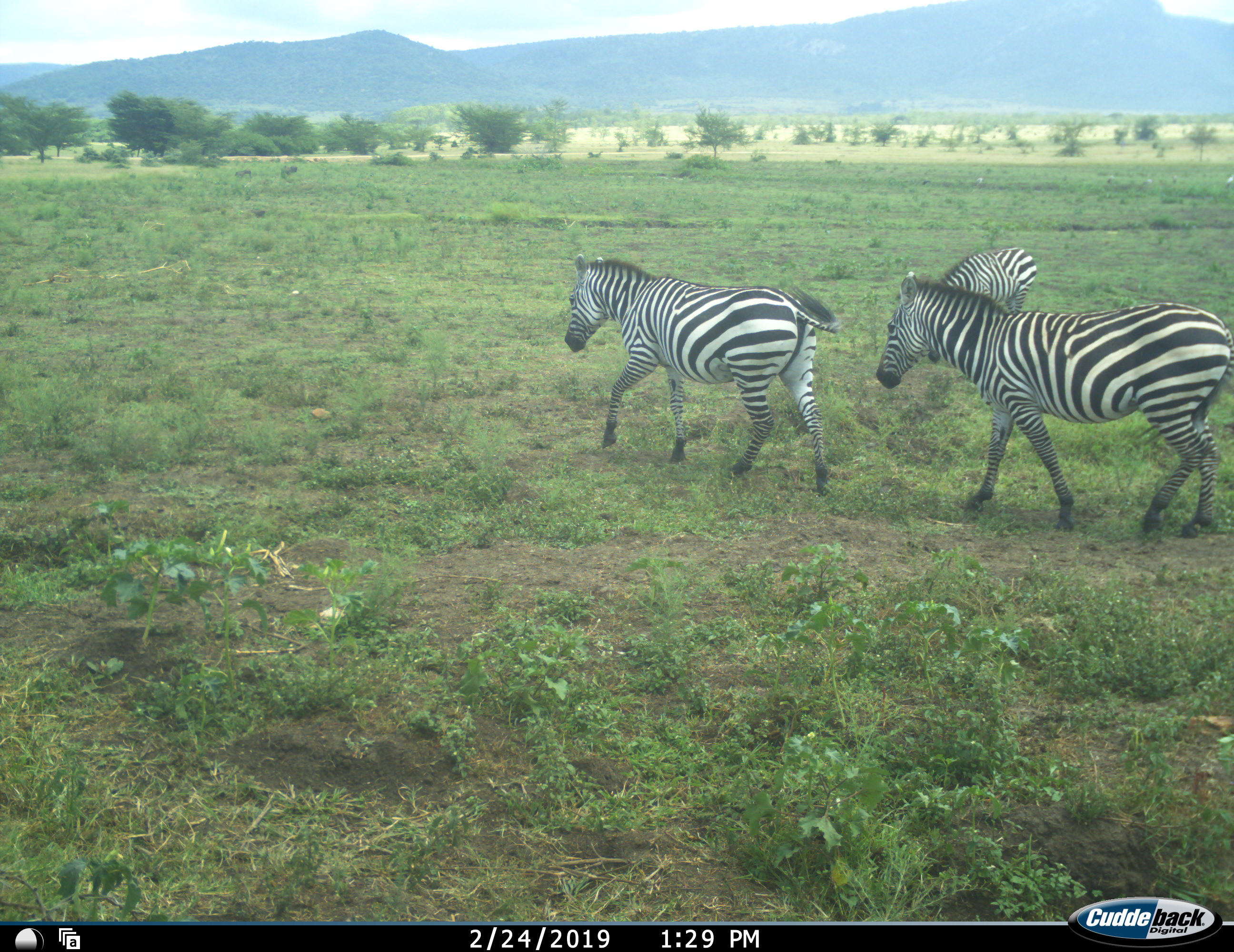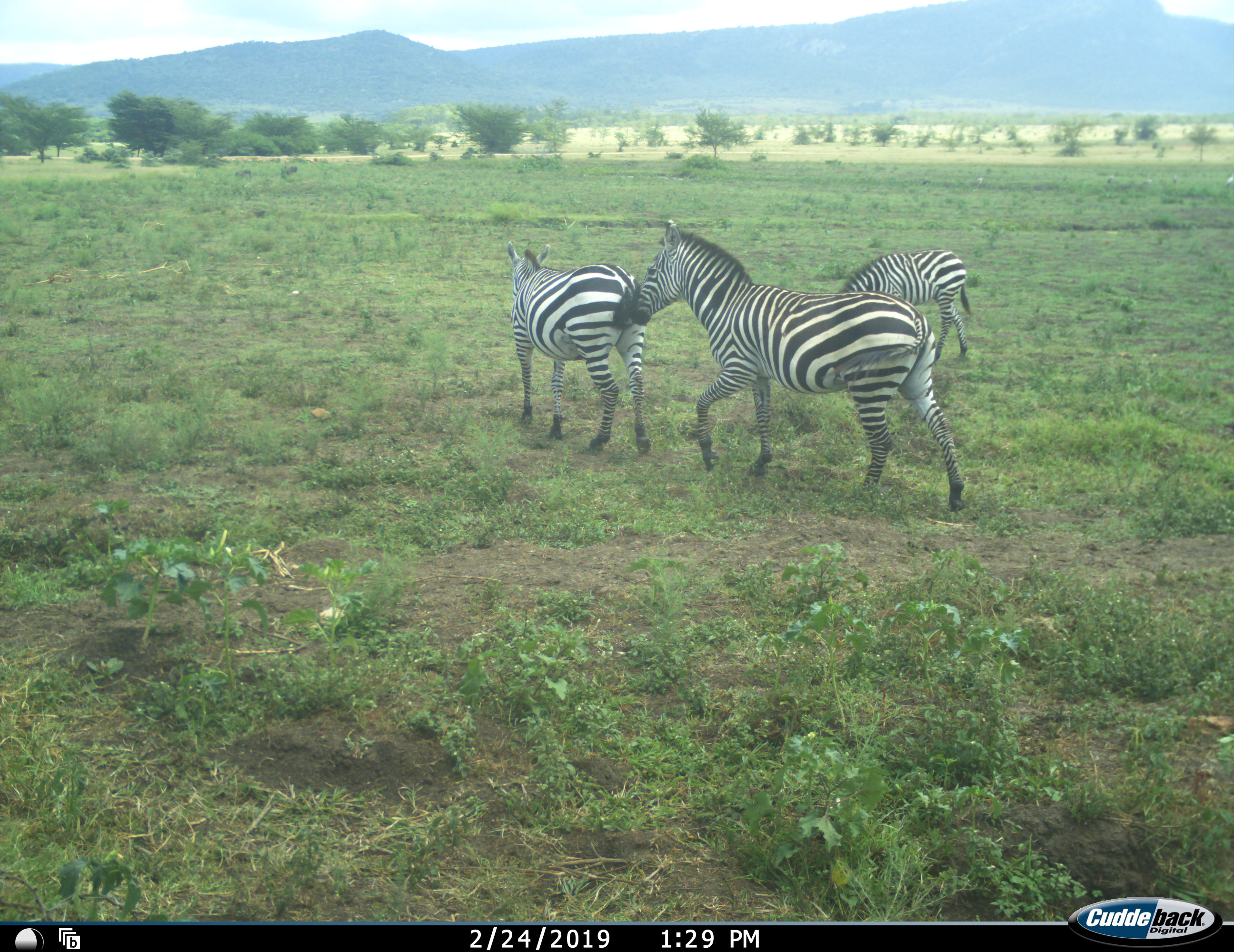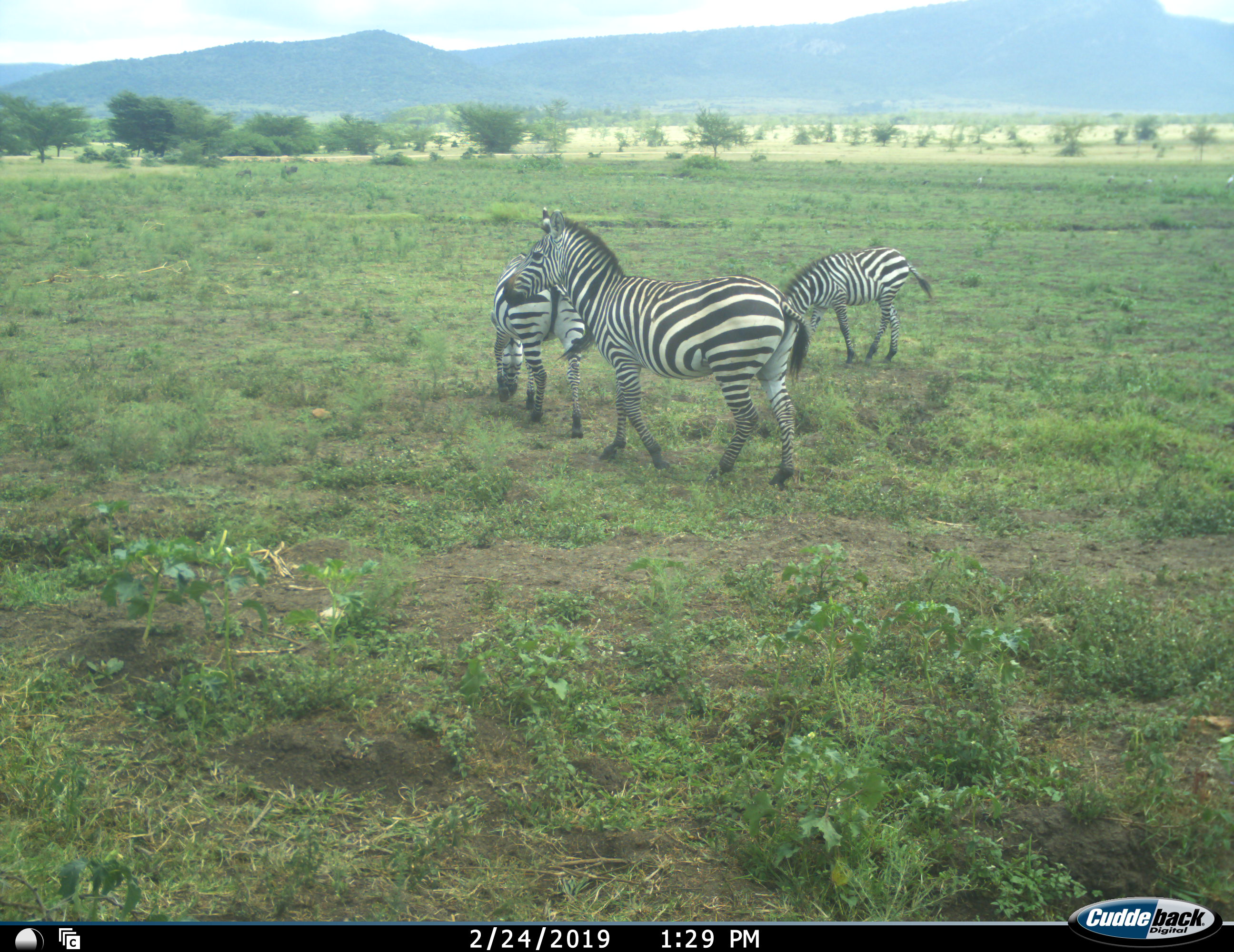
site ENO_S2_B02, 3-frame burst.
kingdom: Animalia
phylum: Chordata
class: Mammalia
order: Perissodactyla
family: Equidae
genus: Equus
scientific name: Equus quagga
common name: plains zebra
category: zebraplains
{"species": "zebraplains (plains zebra) (Equus quagga)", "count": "3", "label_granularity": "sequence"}